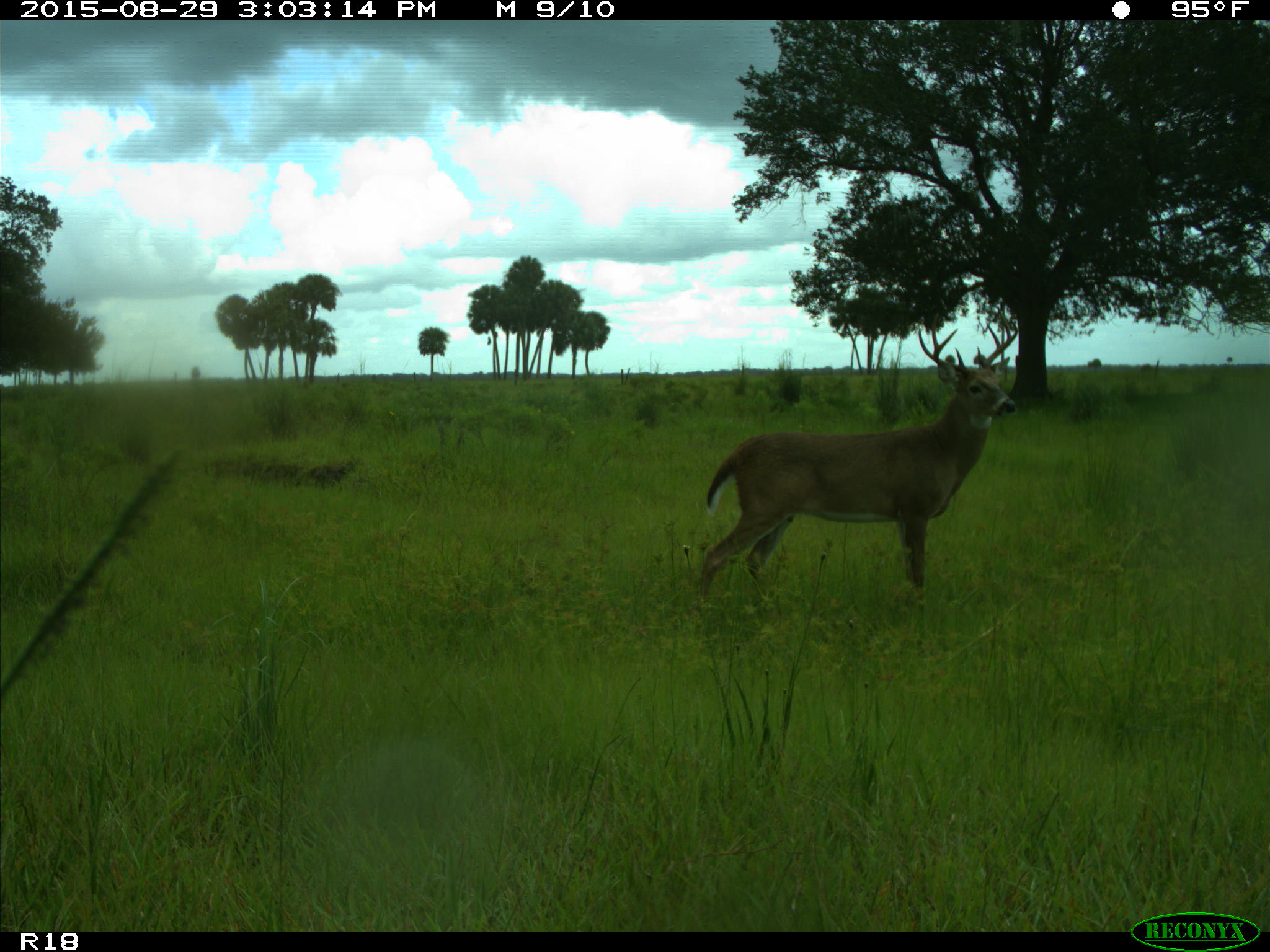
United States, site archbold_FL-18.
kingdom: Animalia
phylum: Chordata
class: Mammalia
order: Artiodactyla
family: Cervidae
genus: Odocoileus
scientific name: Odocoileus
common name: deer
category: unidentified deer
Unidentified deer (deer) (Odocoileus).